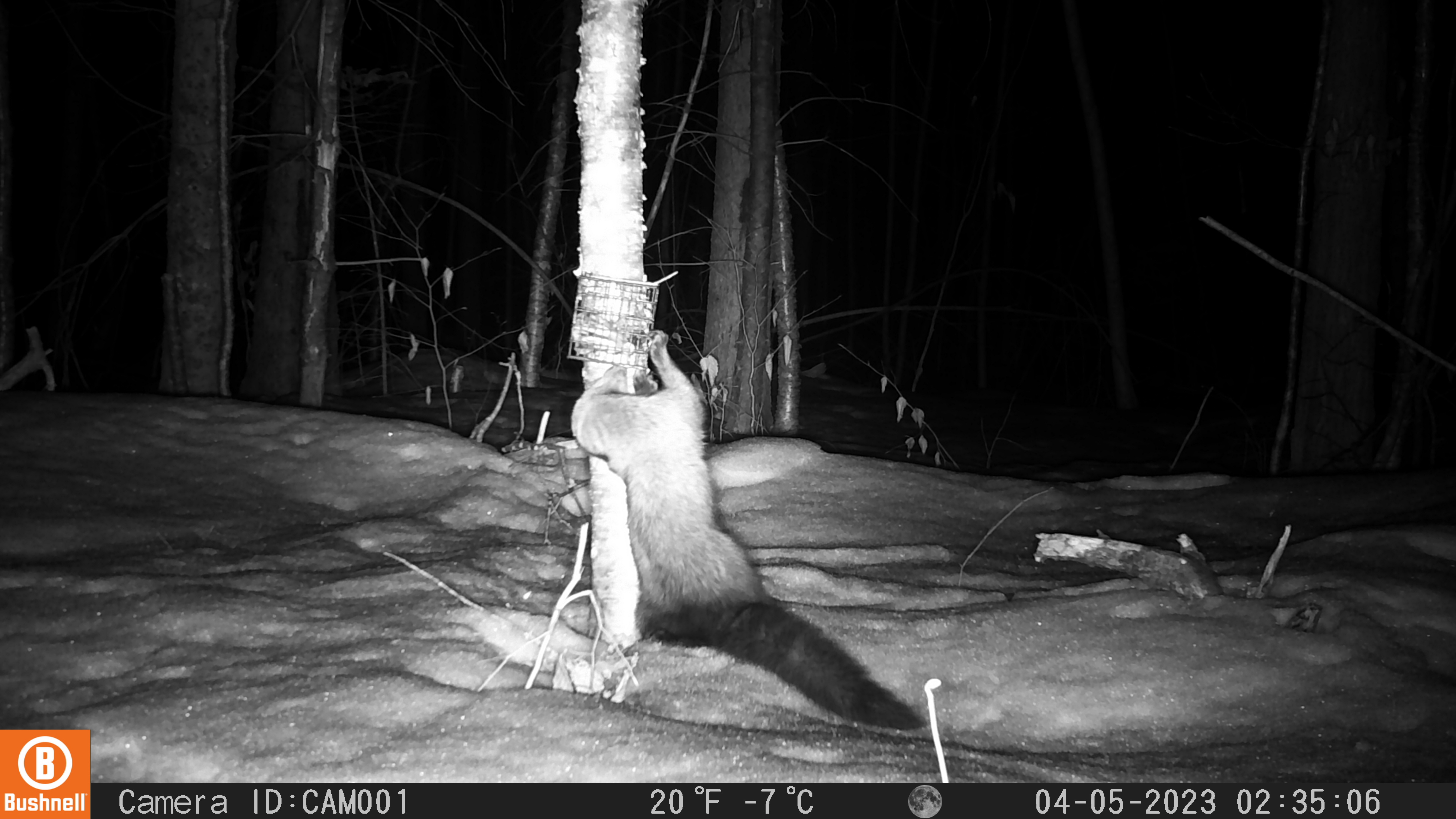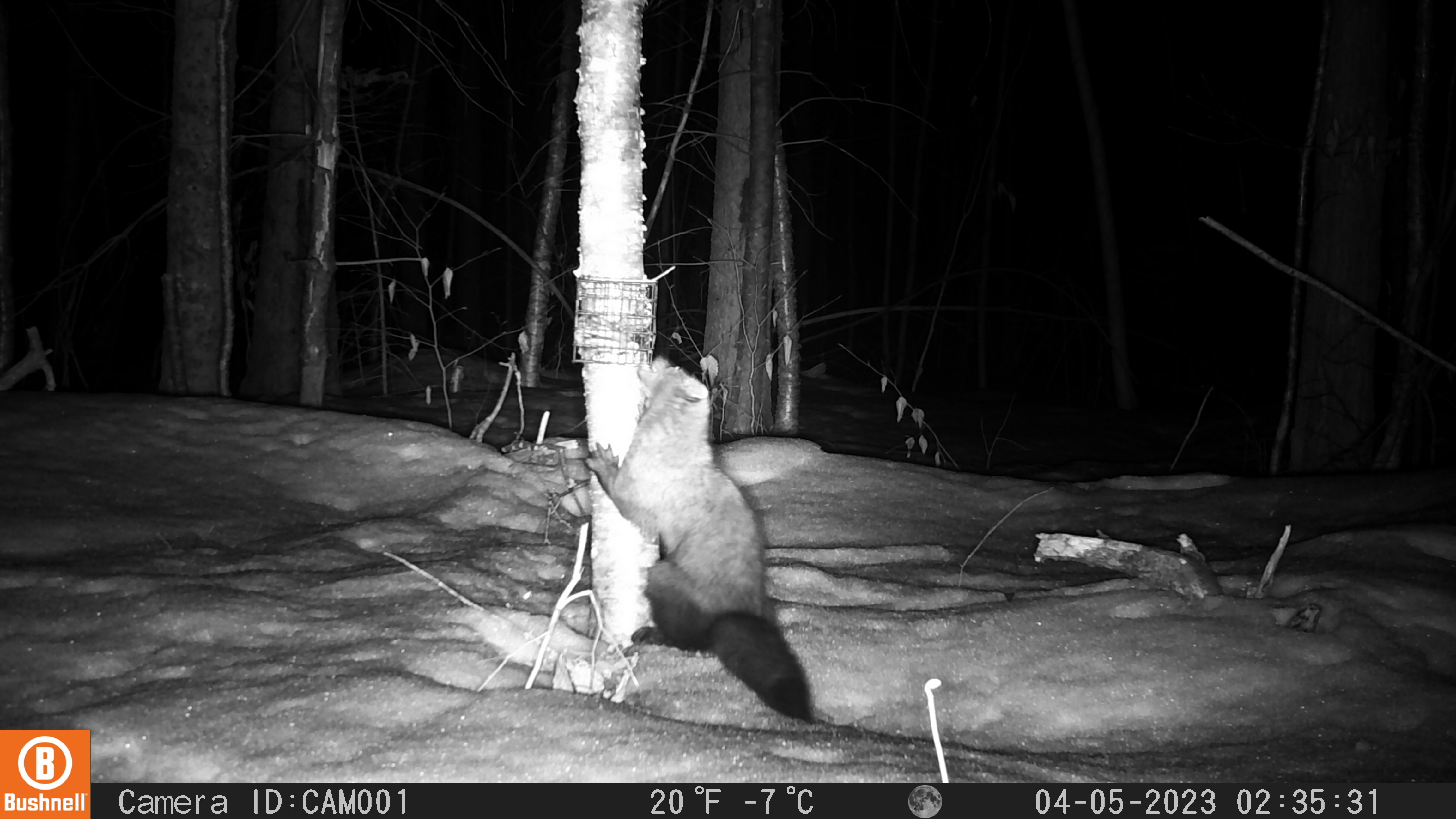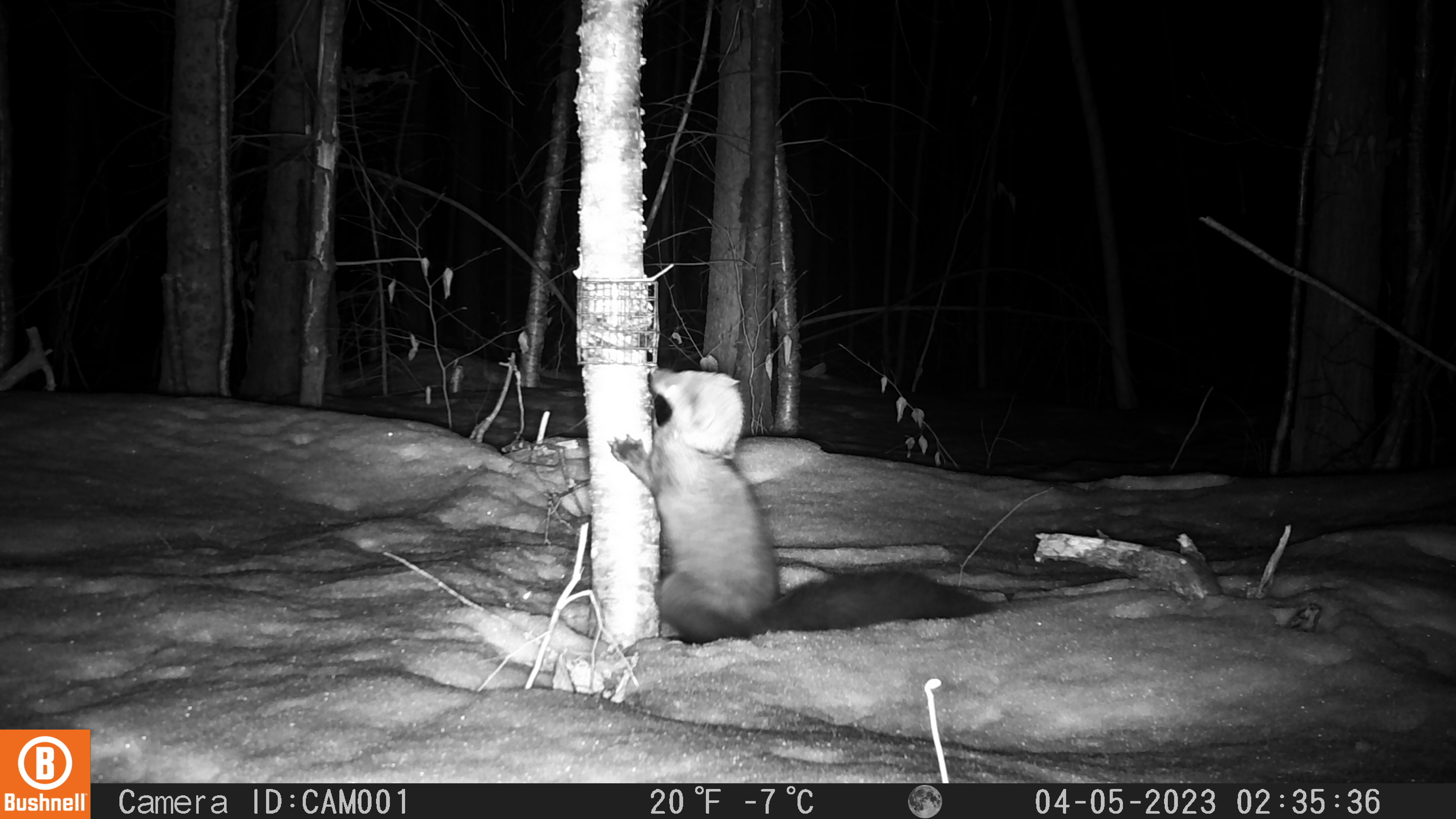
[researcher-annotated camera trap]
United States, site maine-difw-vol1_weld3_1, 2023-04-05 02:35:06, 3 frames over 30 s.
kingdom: Animalia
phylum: Chordata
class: Mammalia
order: Carnivora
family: Mustelidae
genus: Pekania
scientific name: Pekania pennanti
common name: fisher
Fisher (Pekania pennanti).